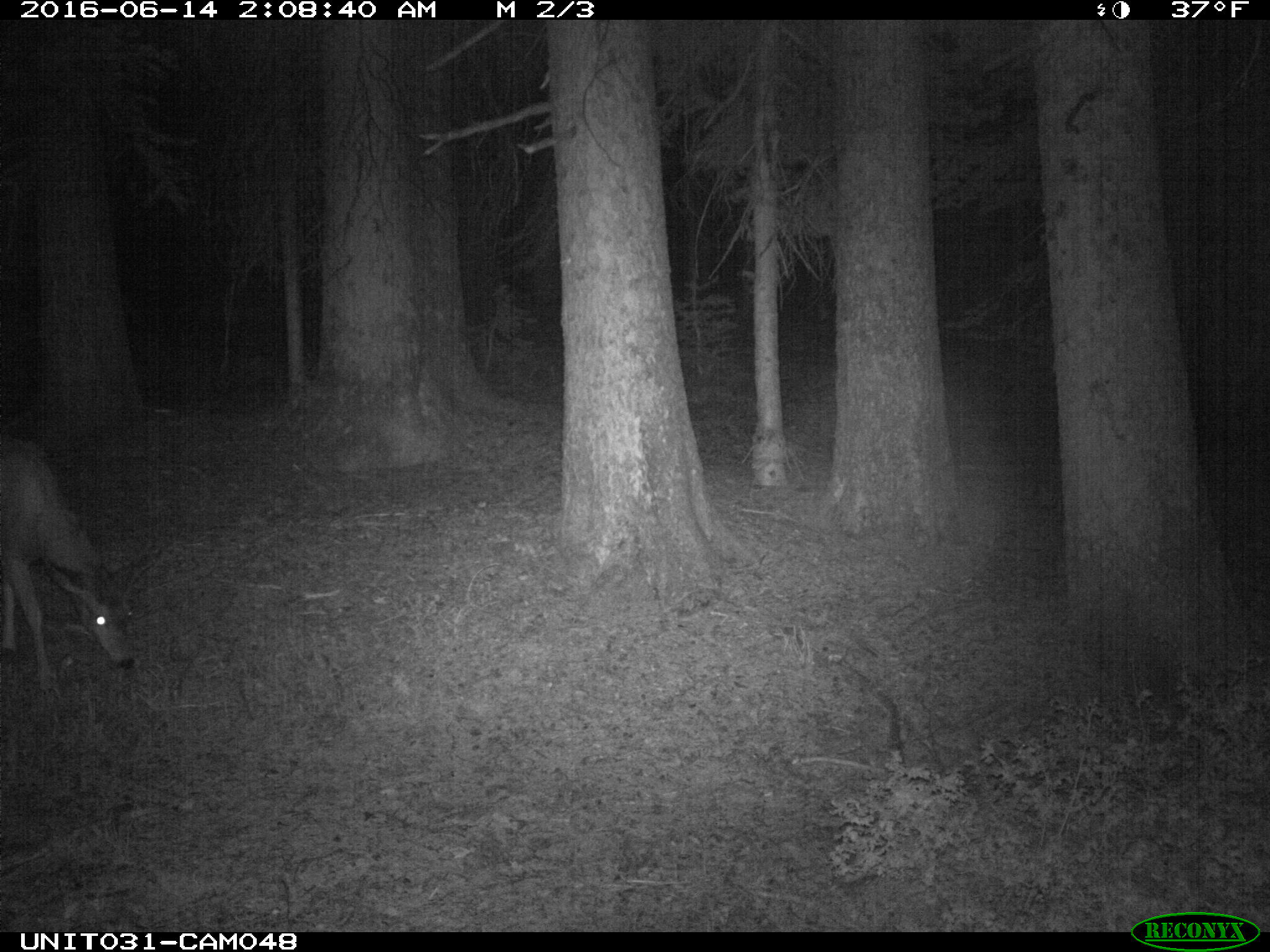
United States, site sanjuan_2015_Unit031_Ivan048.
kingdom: Animalia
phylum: Chordata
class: Mammalia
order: Artiodactyla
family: Cervidae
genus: Odocoileus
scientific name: Odocoileus hemionus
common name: mule deer